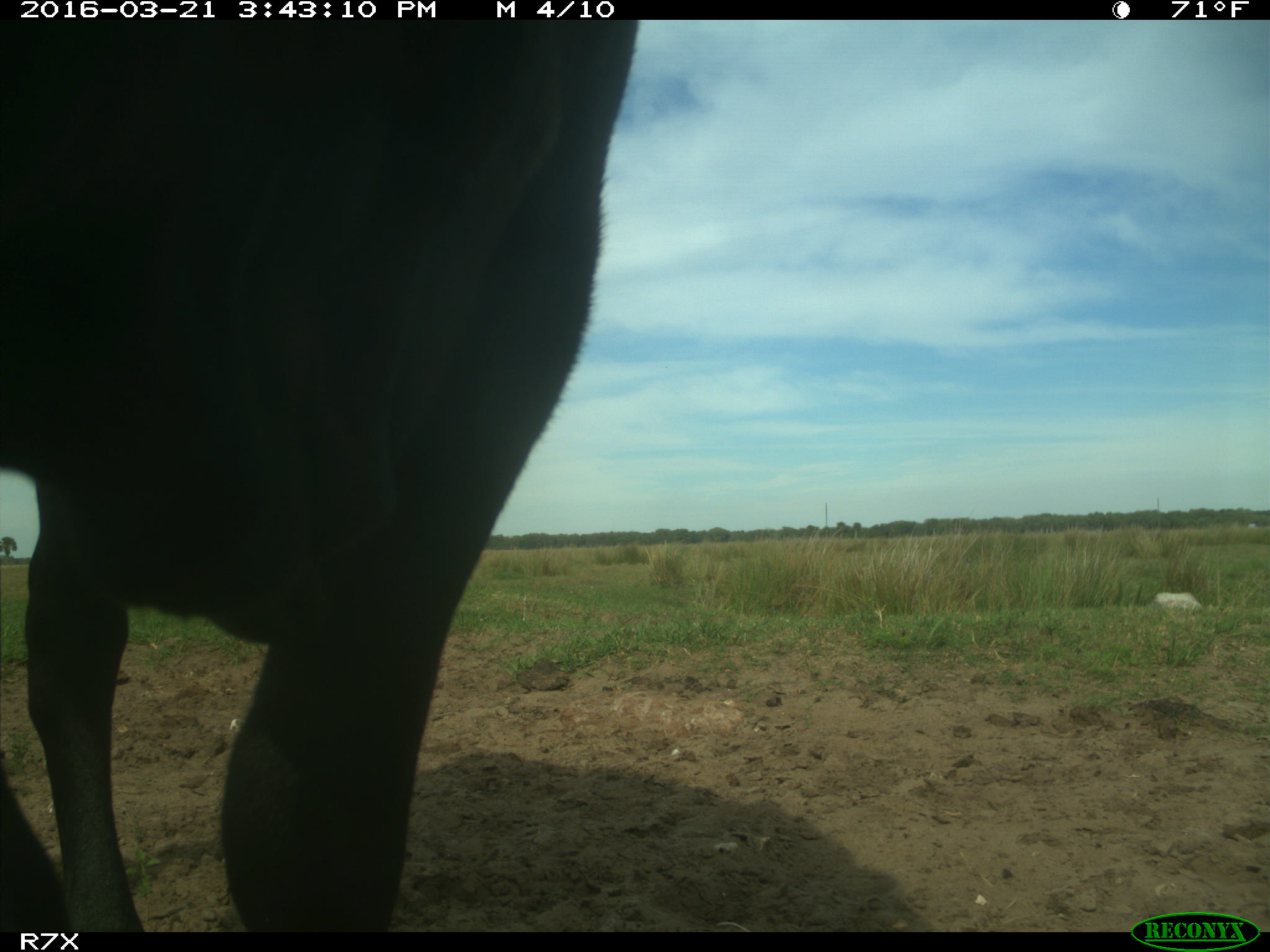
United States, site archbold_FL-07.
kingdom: Animalia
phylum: Chordata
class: Mammalia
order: Artiodactyla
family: Bovidae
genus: Bos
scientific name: Bos taurus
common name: domestic cow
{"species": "Bos taurus (domestic cow)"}